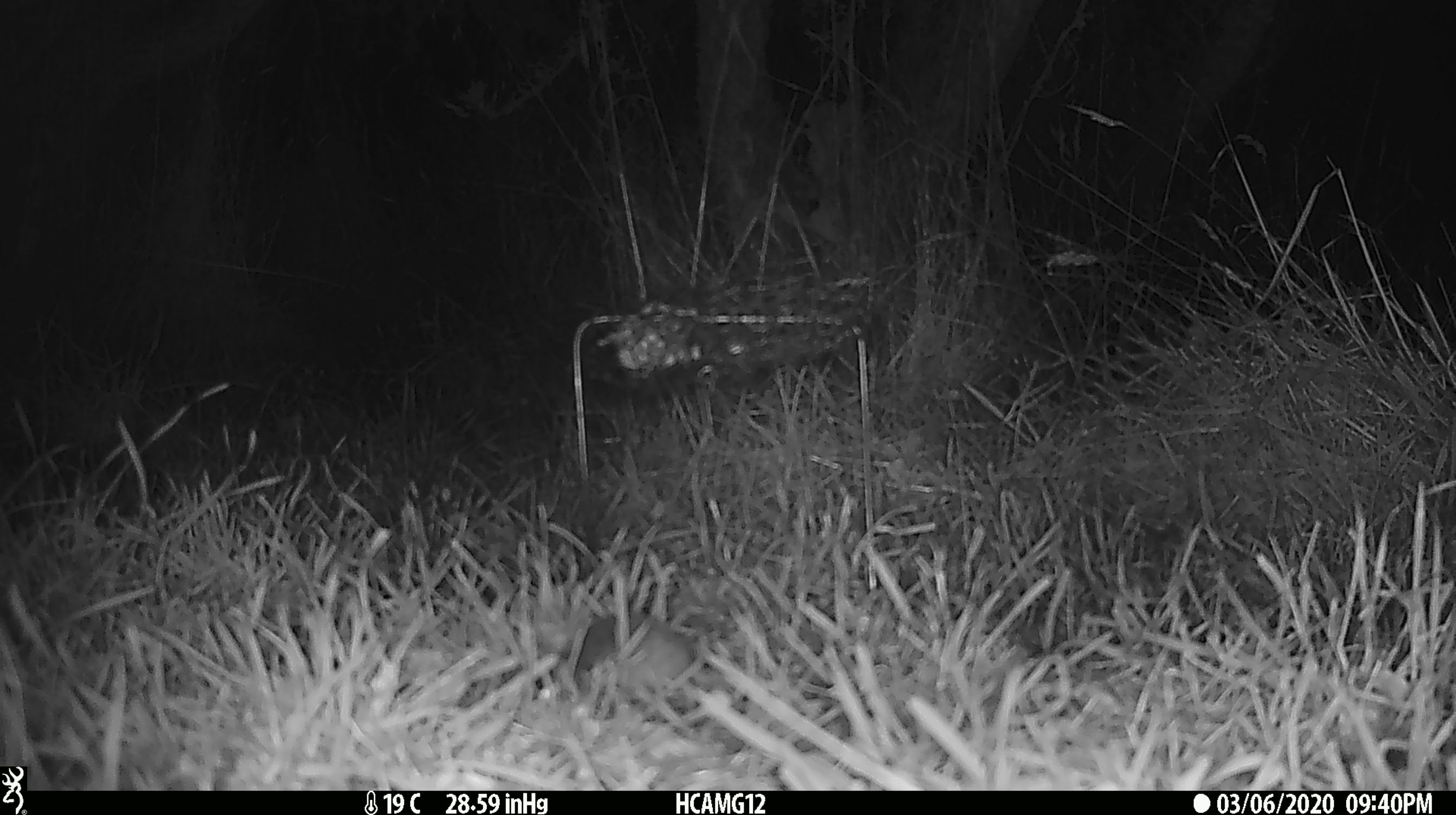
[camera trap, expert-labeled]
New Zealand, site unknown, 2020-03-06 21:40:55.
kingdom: Animalia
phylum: Chordata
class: Mammalia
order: Rodentia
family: Muridae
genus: Mus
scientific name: Mus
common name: mouse